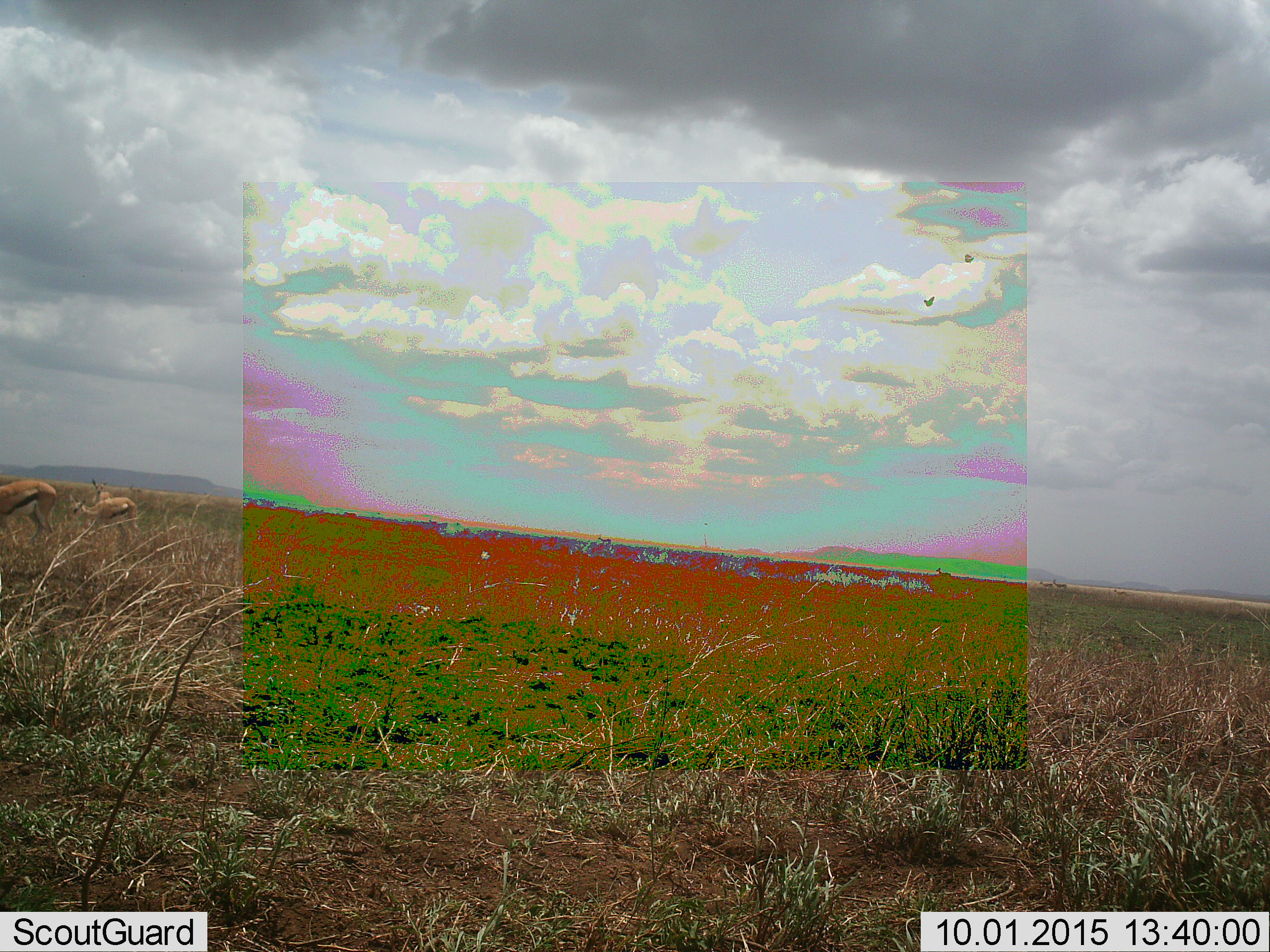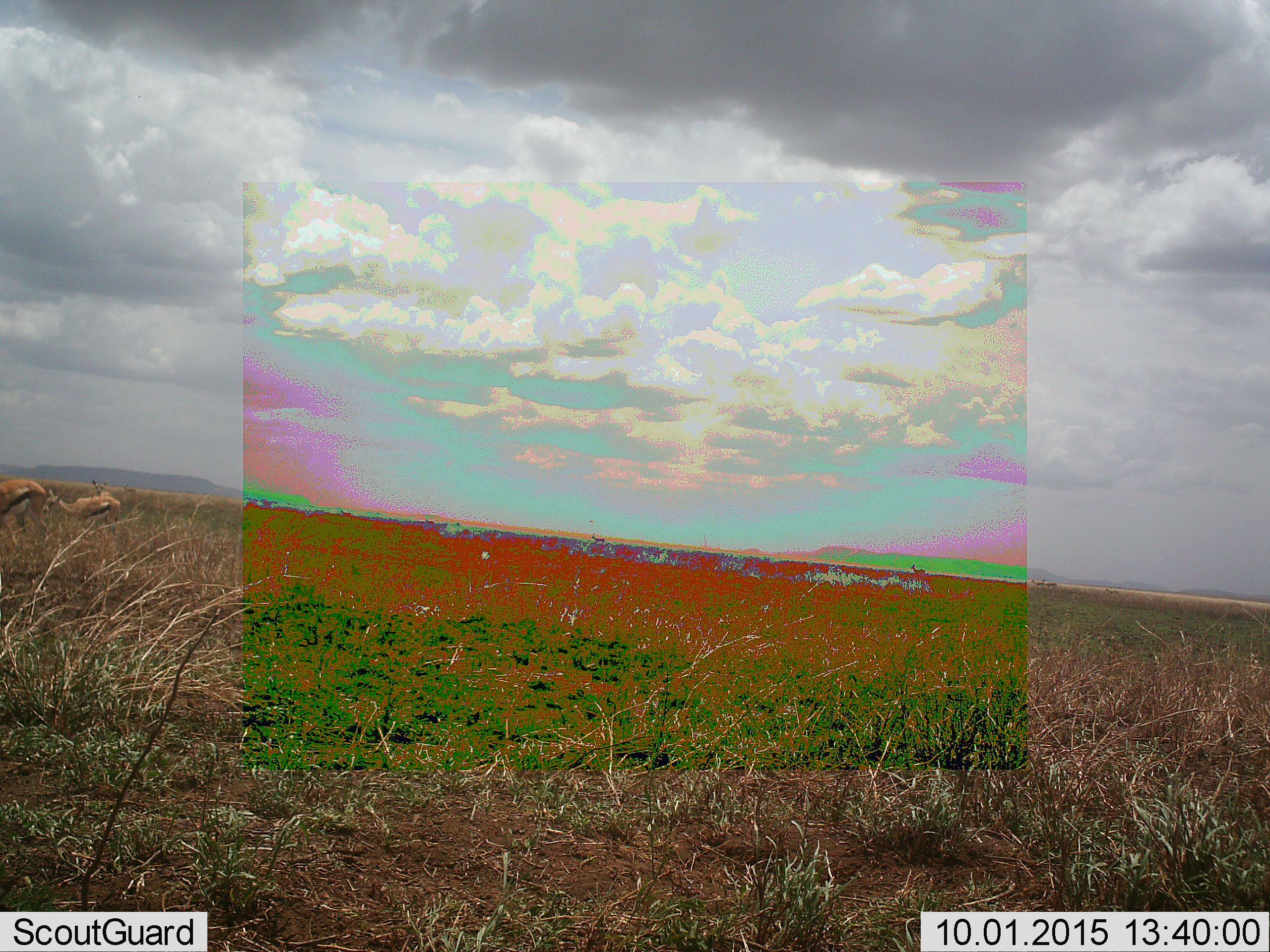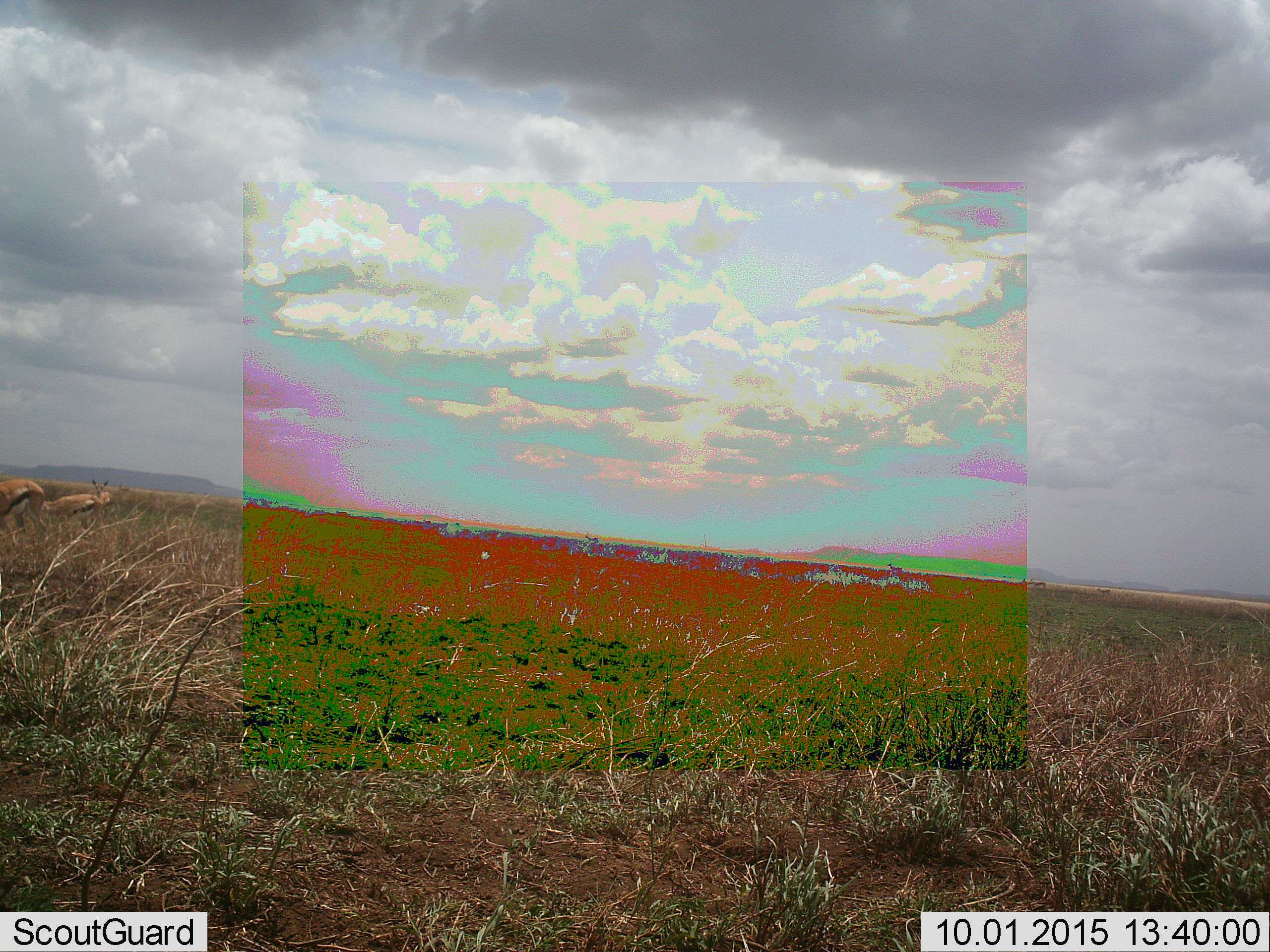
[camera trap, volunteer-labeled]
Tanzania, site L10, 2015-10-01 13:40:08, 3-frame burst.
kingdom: Animalia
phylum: Chordata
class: Mammalia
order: Artiodactyla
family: Bovidae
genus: Eudorcas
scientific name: Eudorcas thomsonii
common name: thomson's gazelle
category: gazellethomsons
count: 6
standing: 25%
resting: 0%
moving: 100%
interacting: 0%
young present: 0%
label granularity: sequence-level